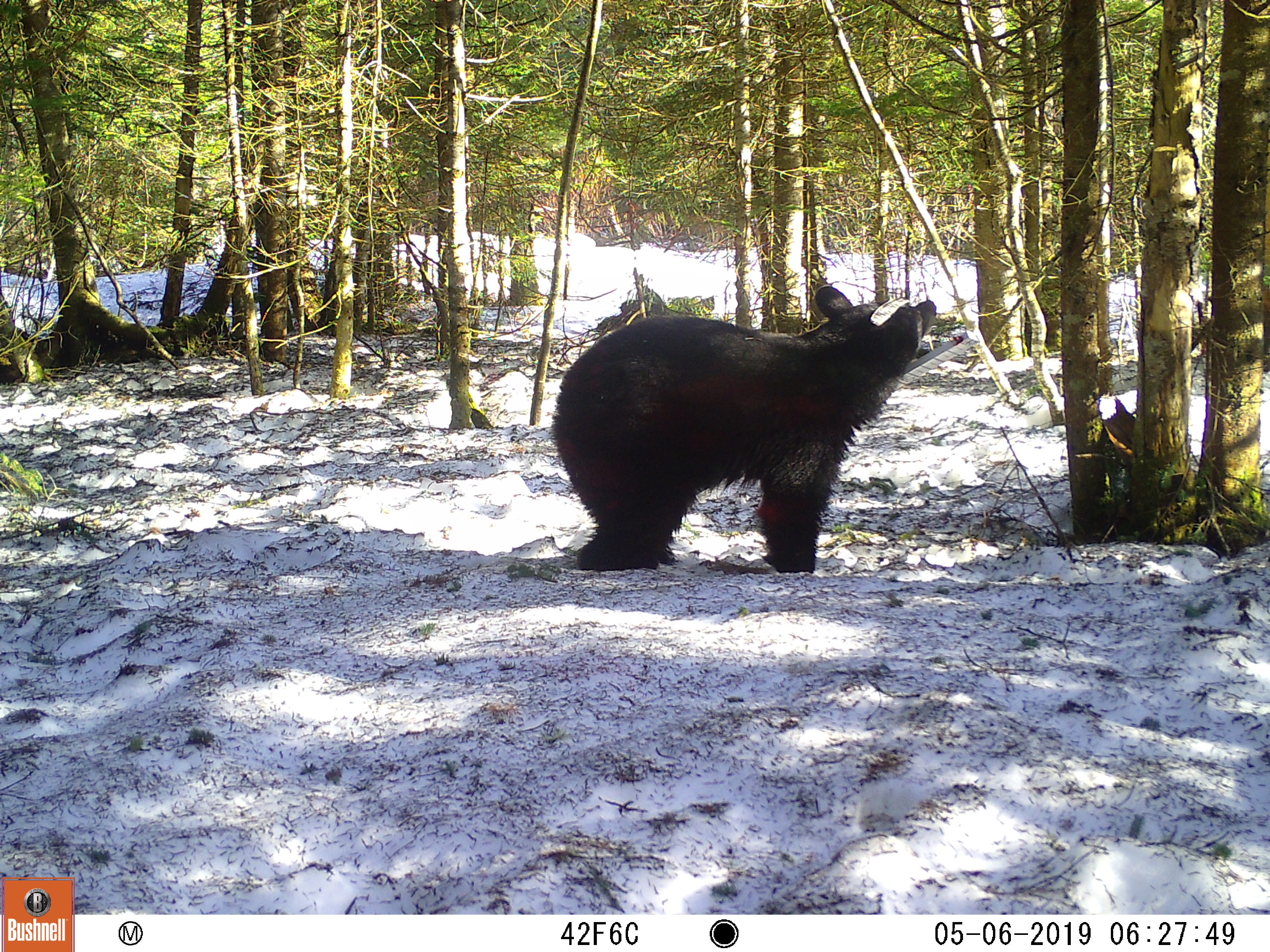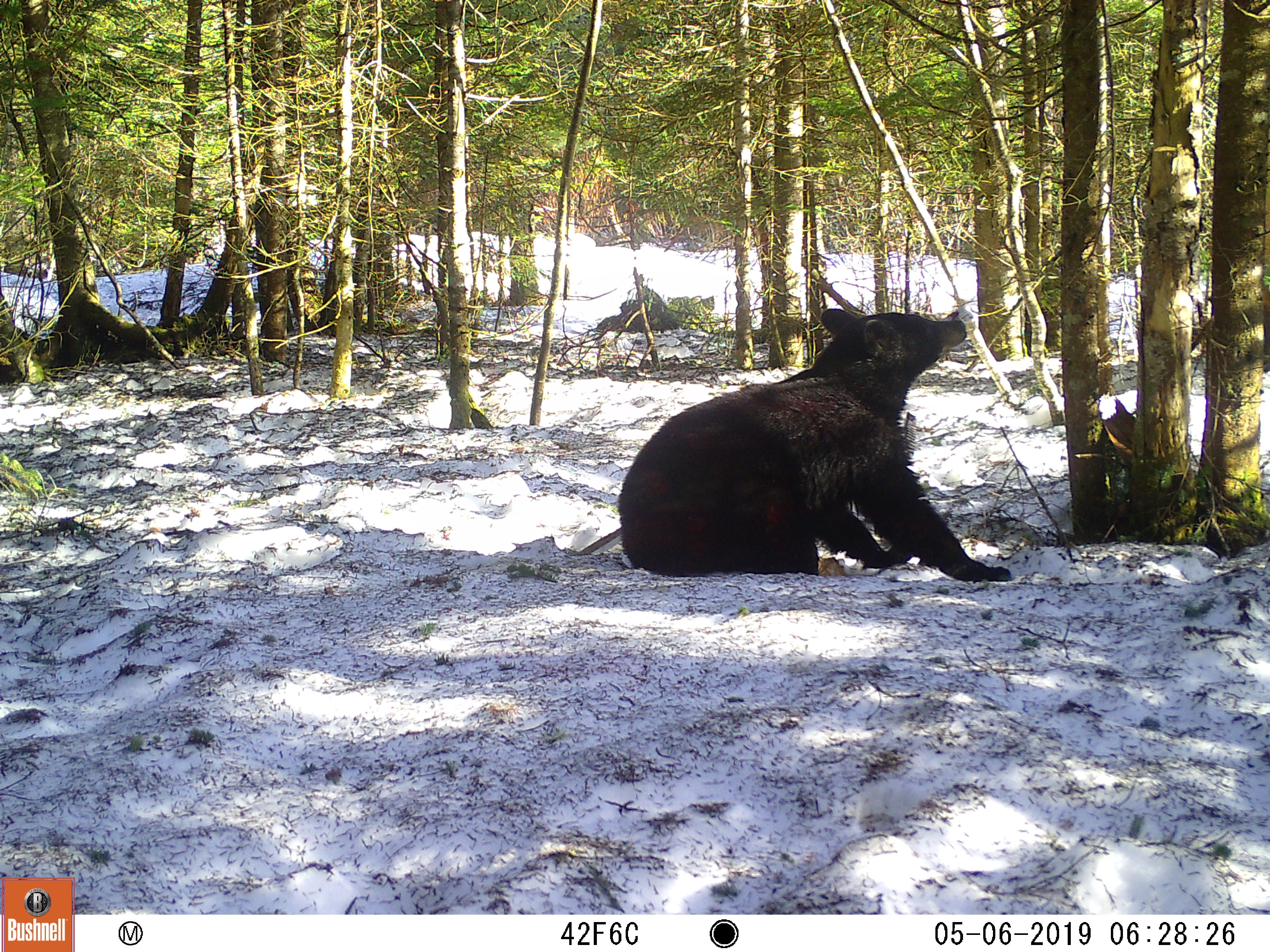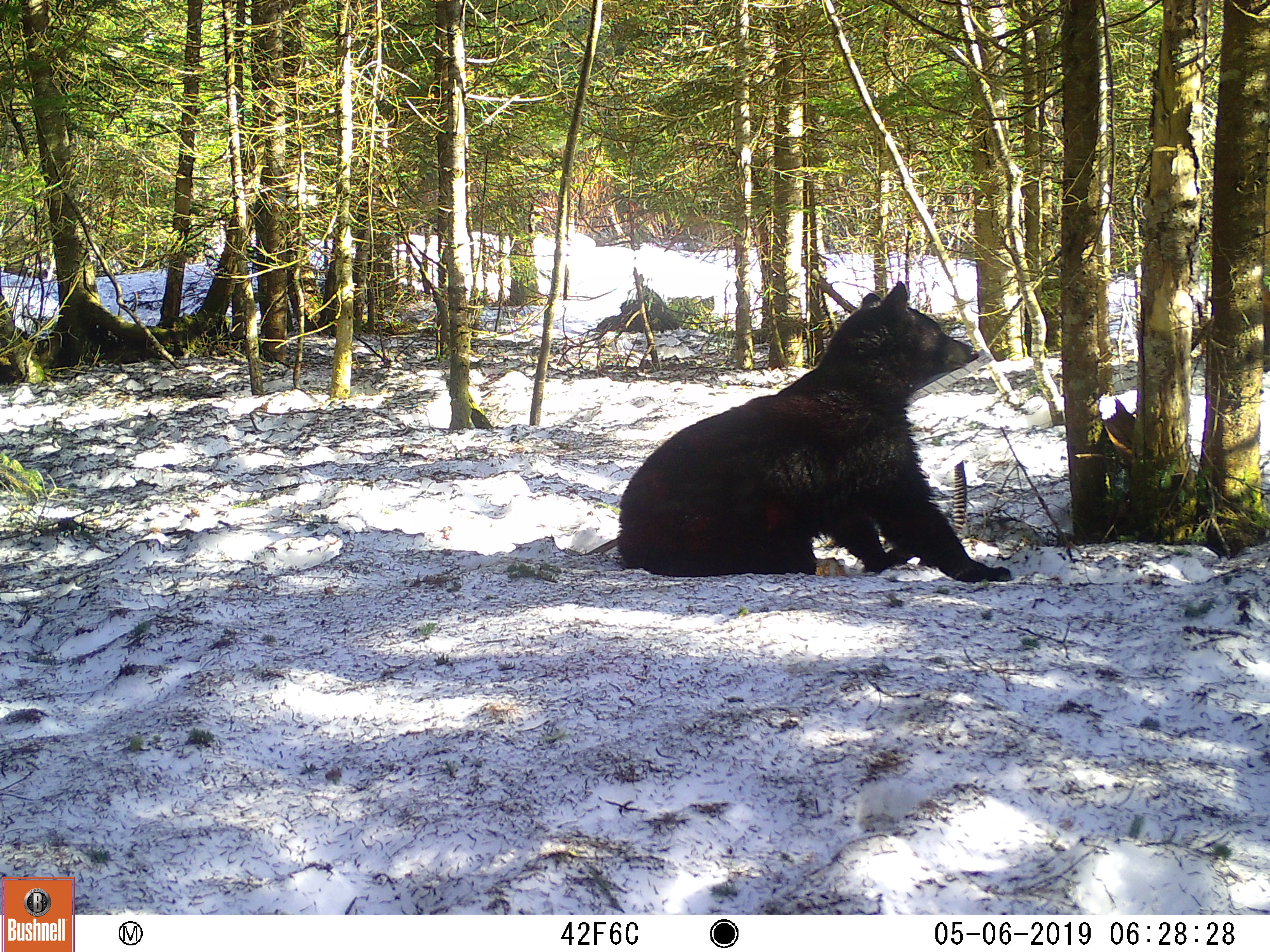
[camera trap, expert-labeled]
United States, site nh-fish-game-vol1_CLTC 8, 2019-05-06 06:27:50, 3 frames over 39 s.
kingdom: Animalia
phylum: Chordata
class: Mammalia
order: Carnivora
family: Ursidae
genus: Ursus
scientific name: Ursus americanus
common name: black bear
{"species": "black bear (Ursus americanus)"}